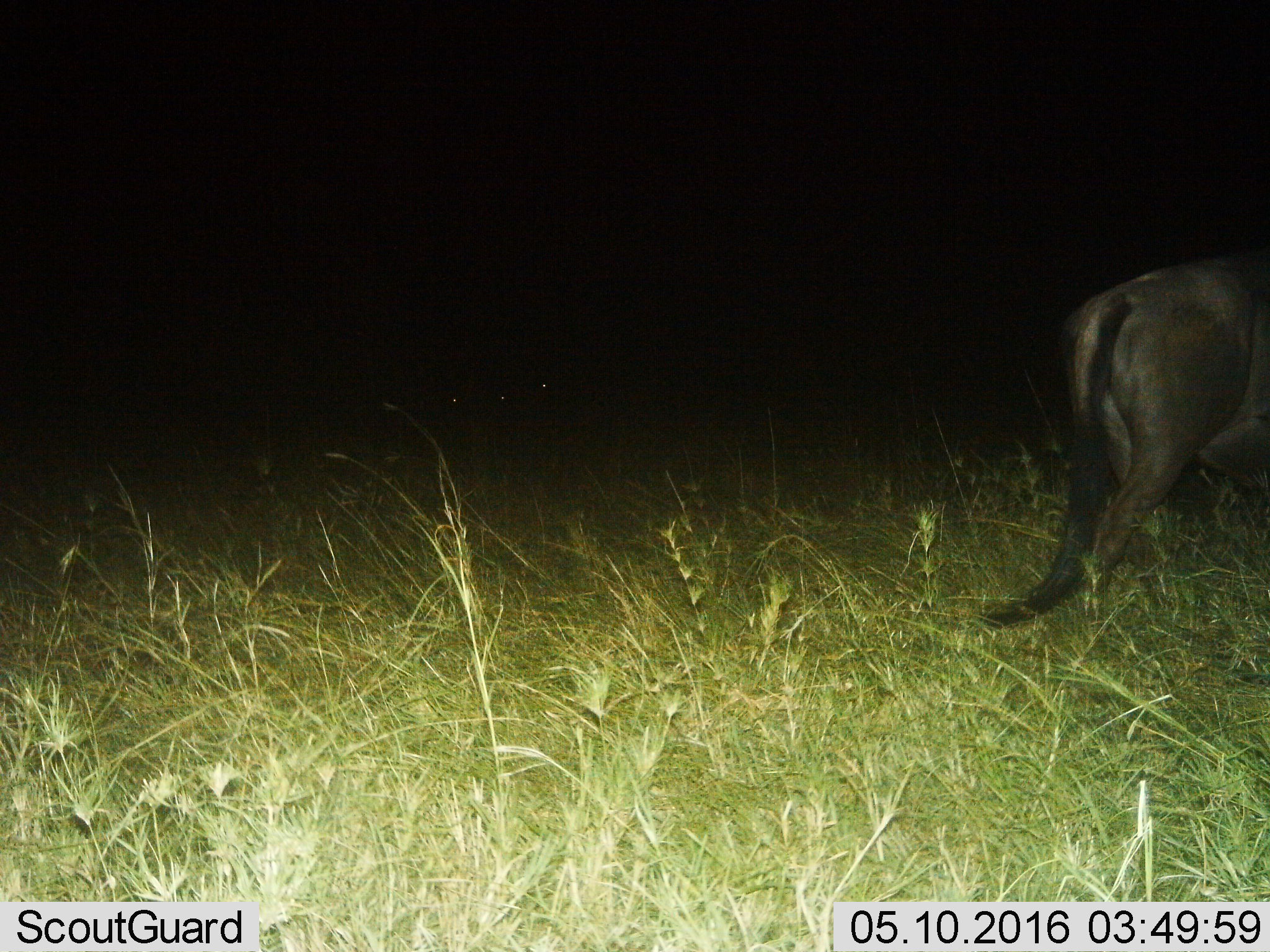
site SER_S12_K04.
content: unidentified animal